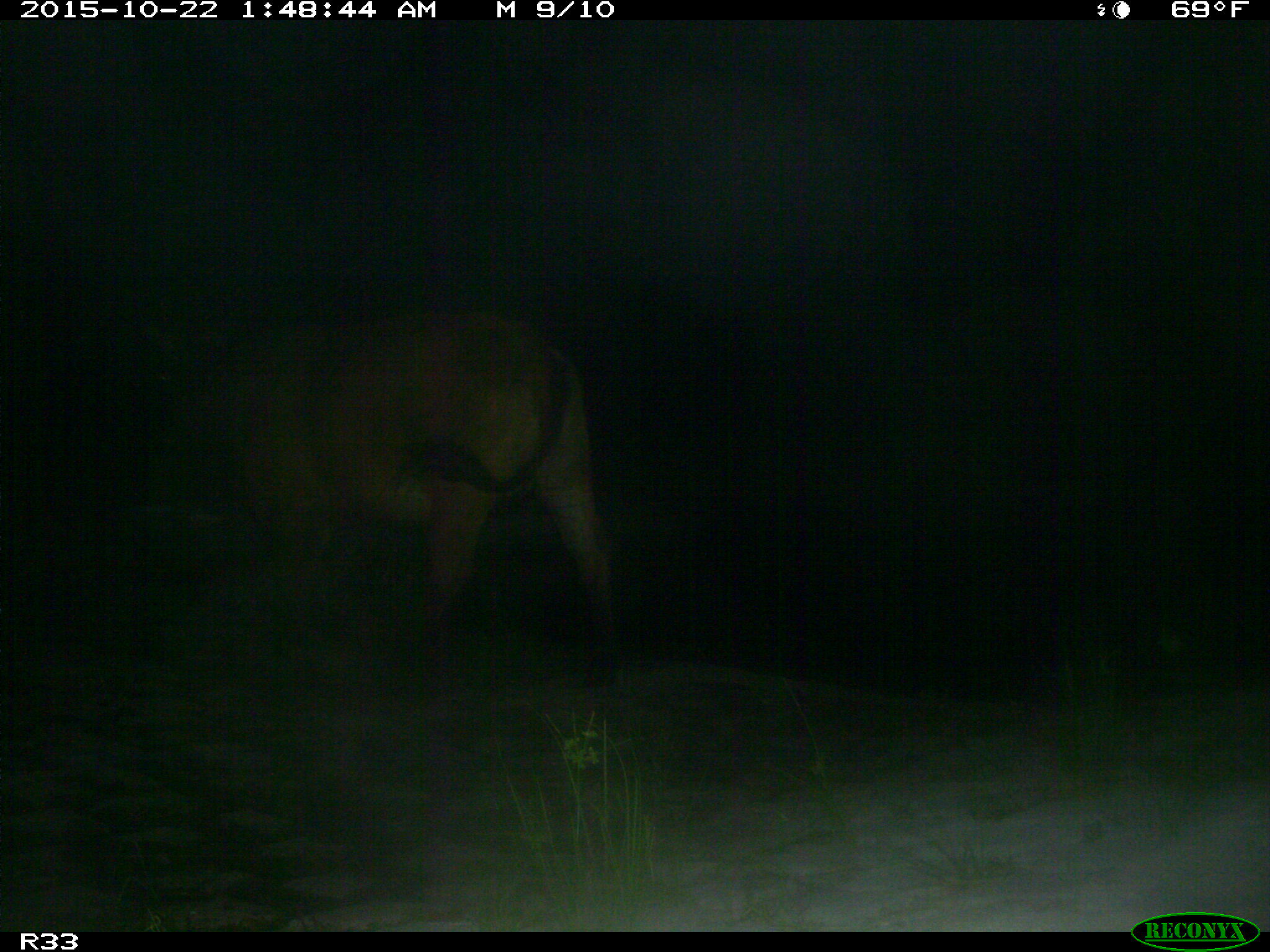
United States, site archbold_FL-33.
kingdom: Animalia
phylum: Chordata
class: Mammalia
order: Artiodactyla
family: Bovidae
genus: Bos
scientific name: Bos taurus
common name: domestic cow